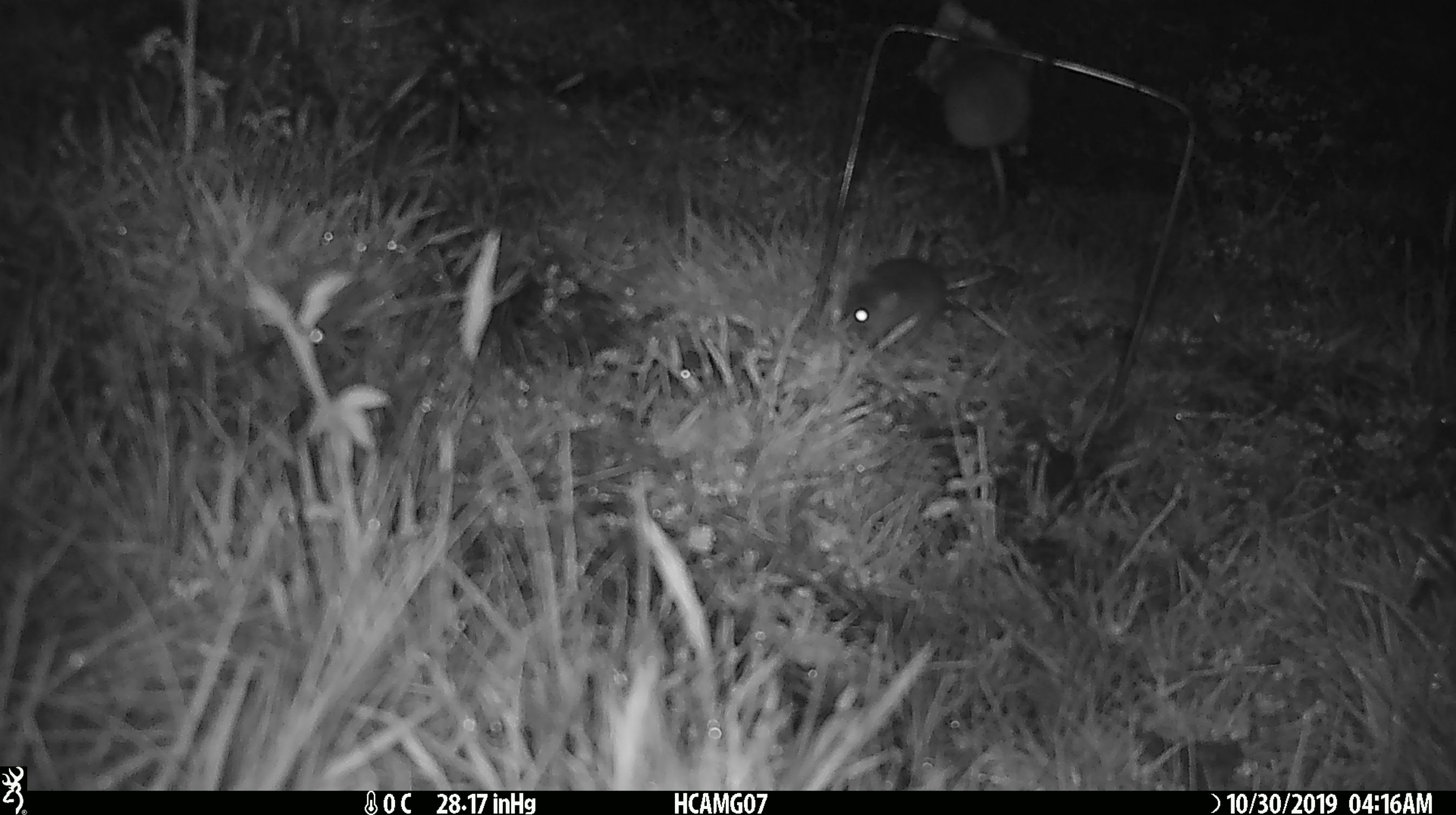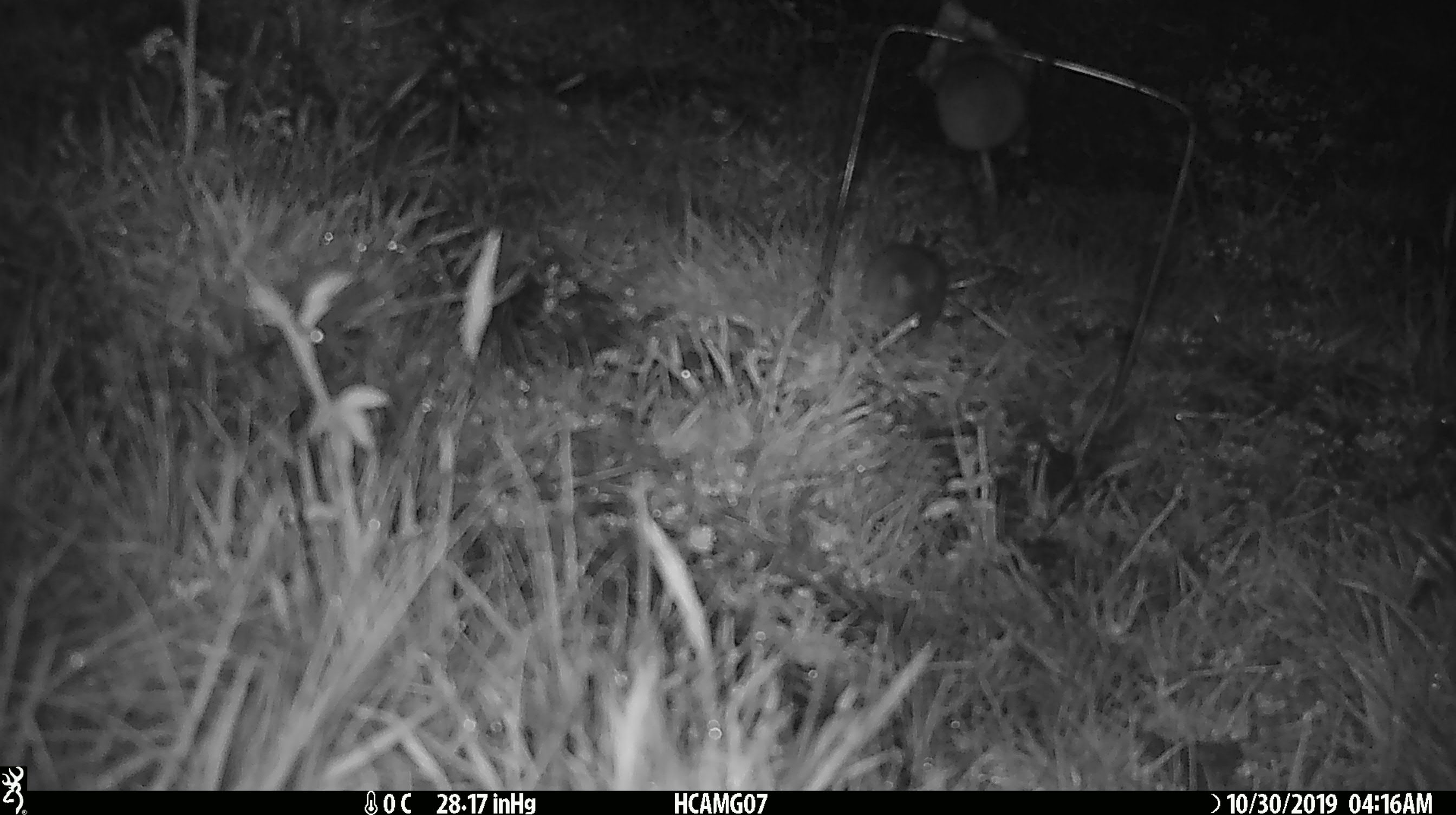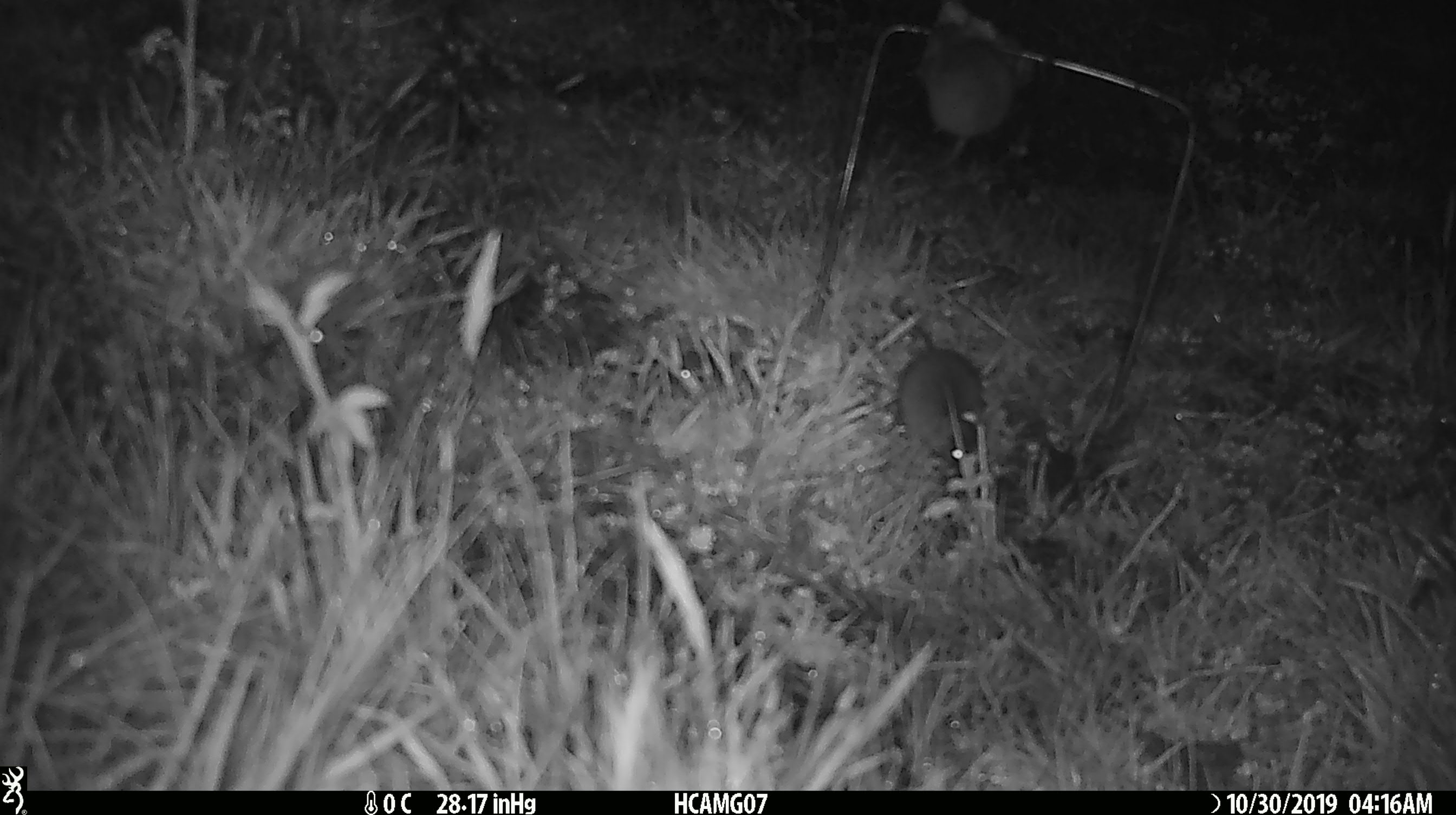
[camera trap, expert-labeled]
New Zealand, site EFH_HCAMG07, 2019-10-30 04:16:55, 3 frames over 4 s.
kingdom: Animalia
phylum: Chordata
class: Mammalia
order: Rodentia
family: Muridae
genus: Mus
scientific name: Mus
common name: mouse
Mouse (Mus).